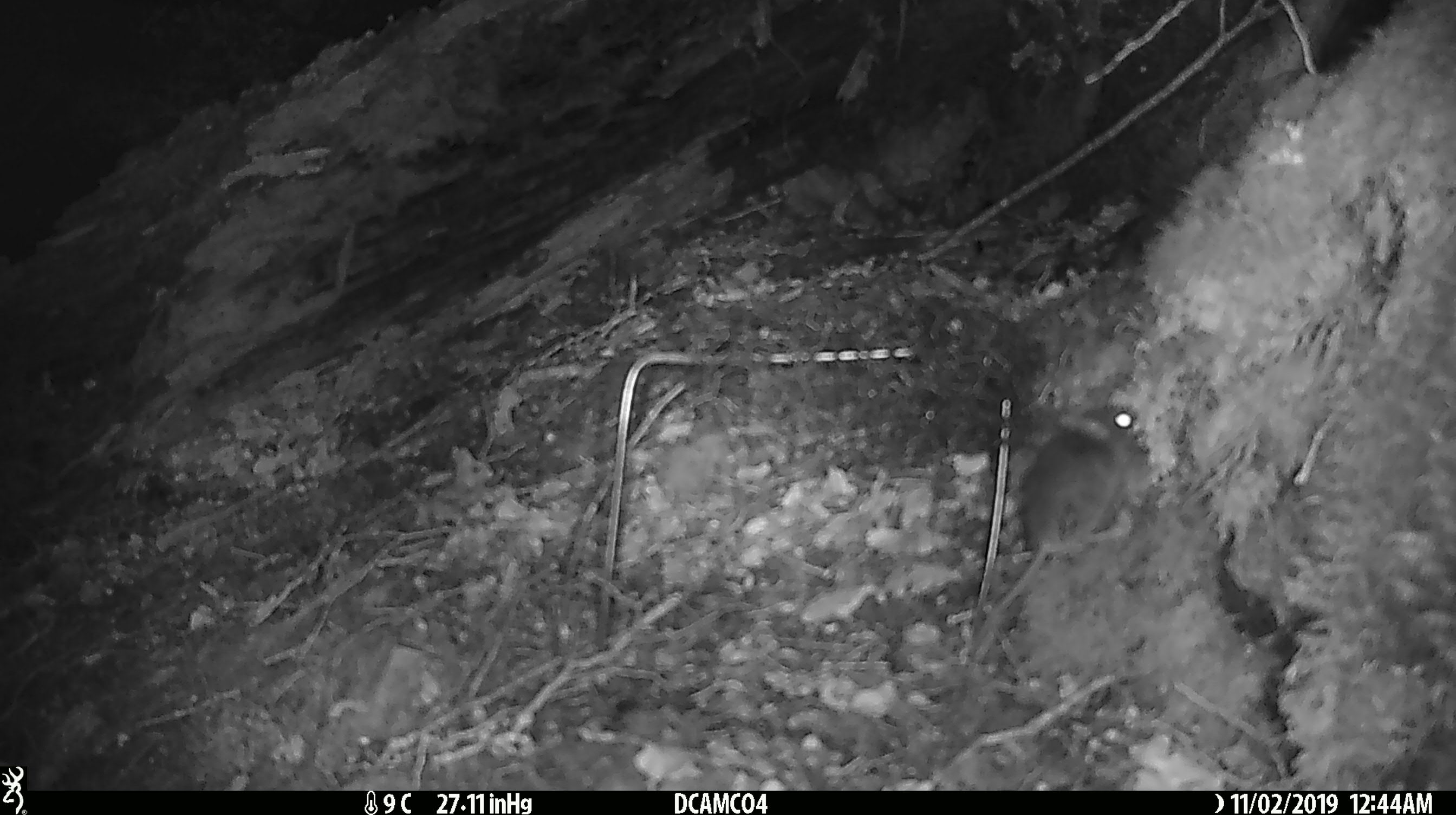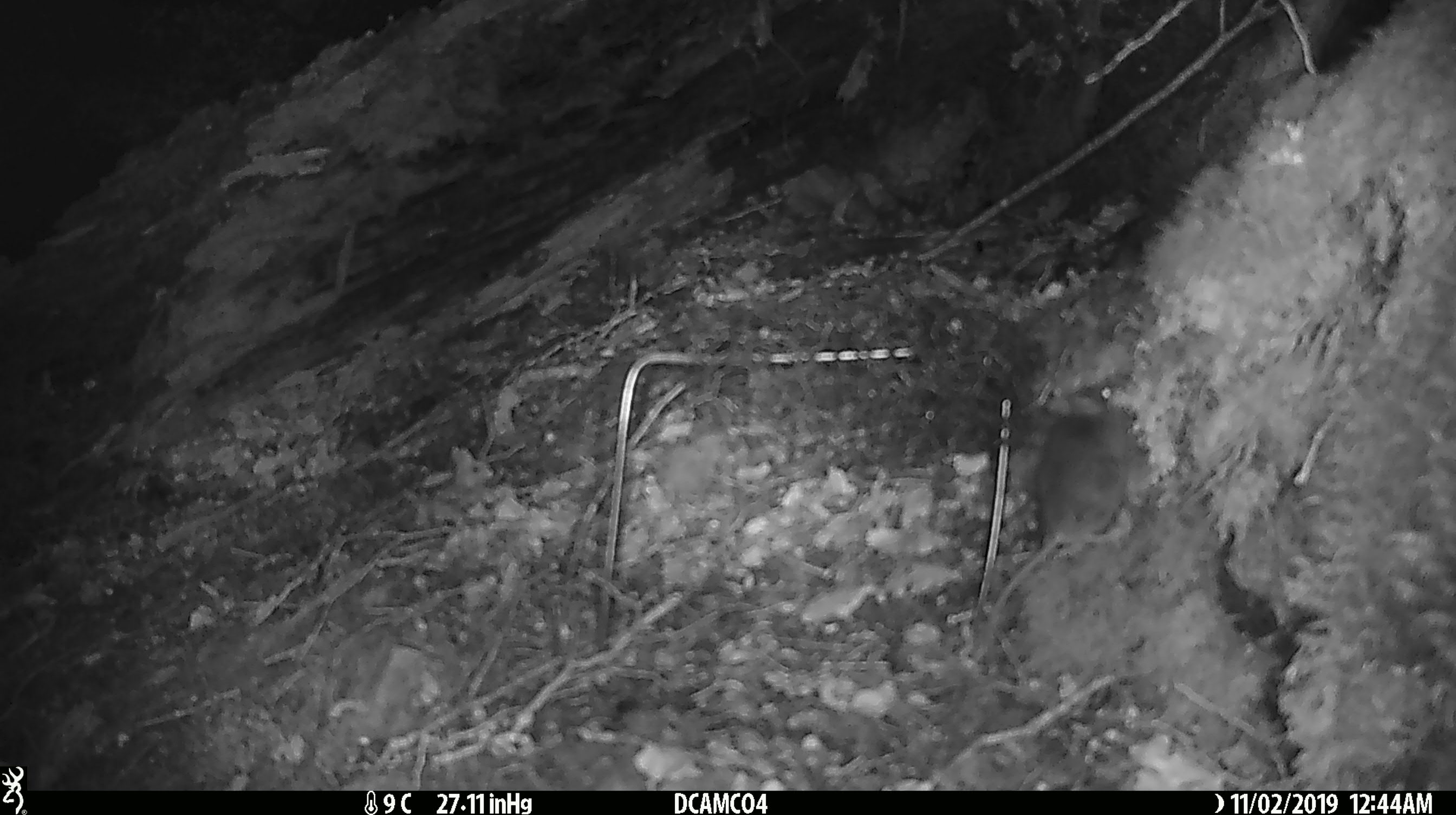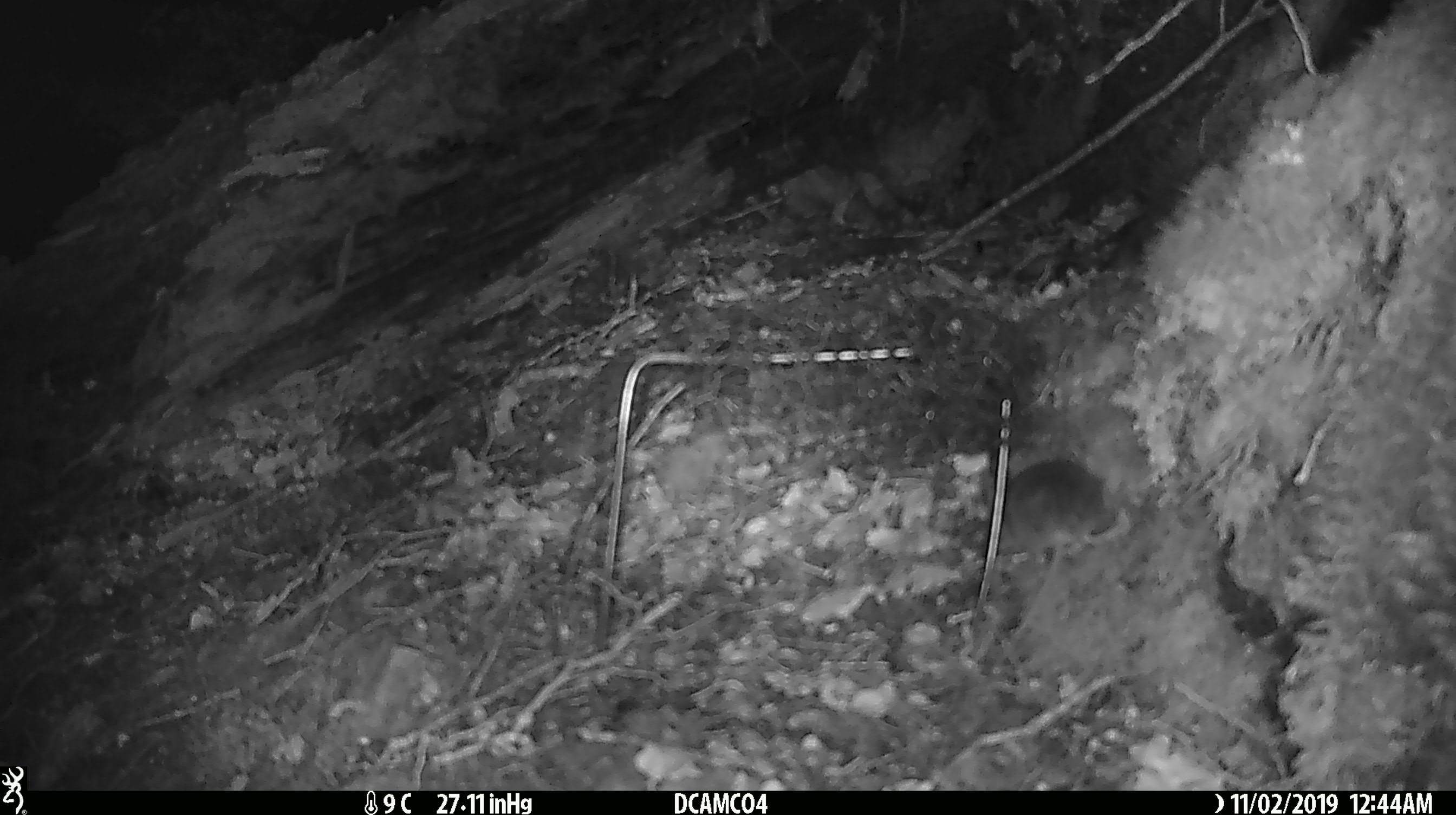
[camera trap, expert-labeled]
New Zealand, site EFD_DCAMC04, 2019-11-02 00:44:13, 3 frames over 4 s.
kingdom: Animalia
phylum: Chordata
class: Mammalia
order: Rodentia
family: Muridae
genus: Mus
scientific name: Mus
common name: mouse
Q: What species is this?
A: Mouse (Mus).